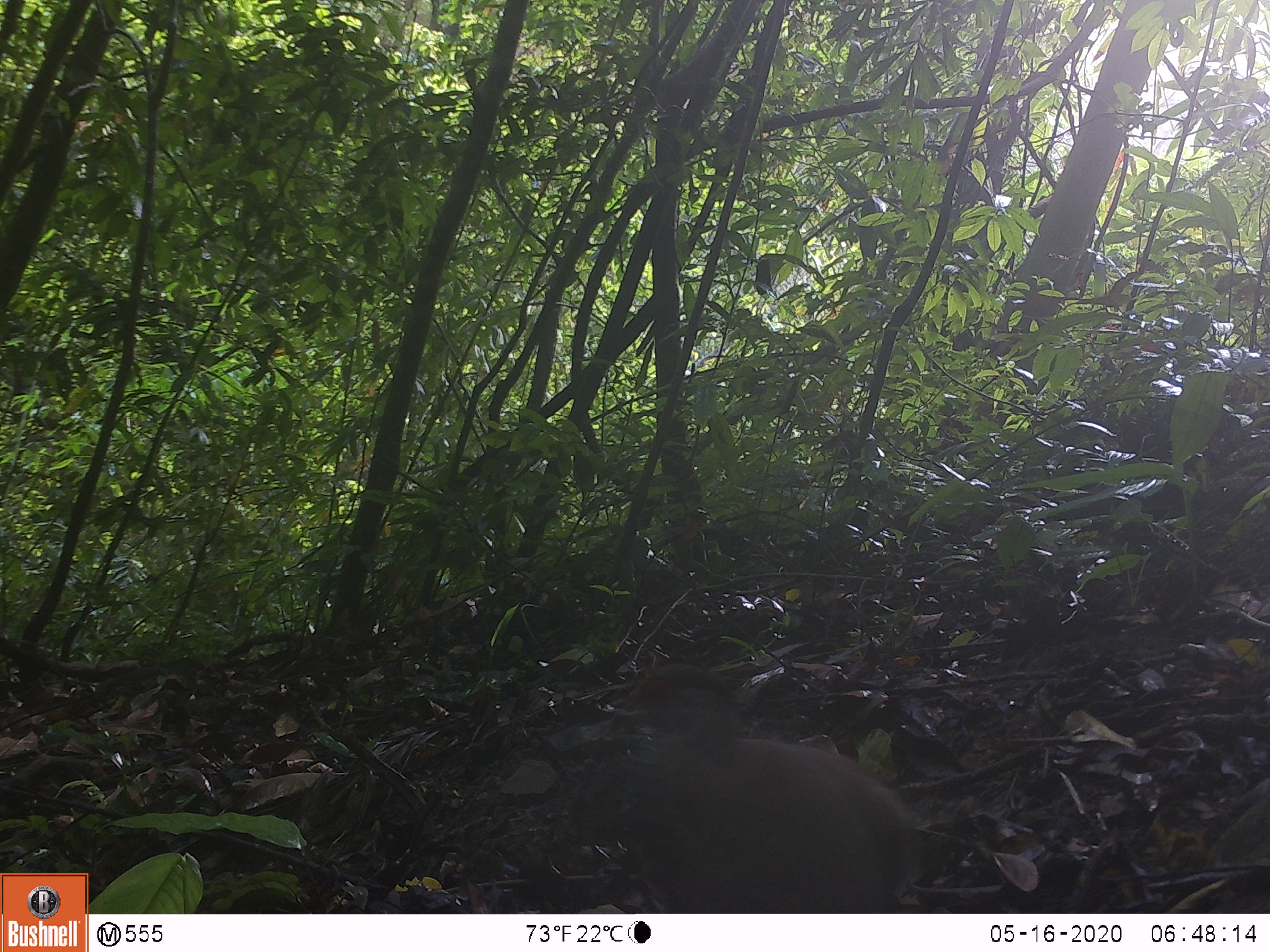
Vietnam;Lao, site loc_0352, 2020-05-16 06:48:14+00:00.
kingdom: Animalia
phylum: Chordata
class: Aves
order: Galliformes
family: Phasianidae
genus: Lophura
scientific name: Lophura nycthemera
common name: silver pheasant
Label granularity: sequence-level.